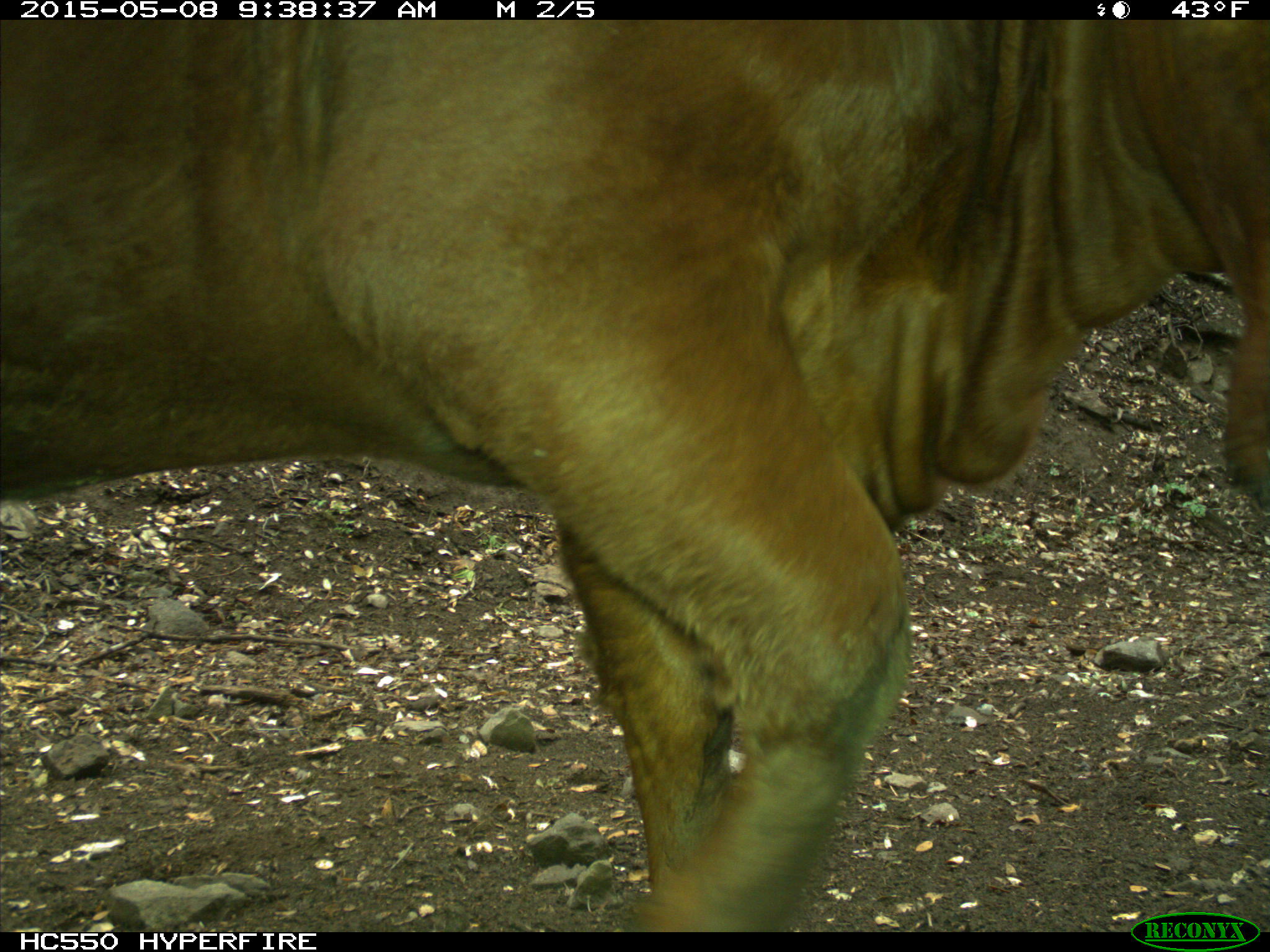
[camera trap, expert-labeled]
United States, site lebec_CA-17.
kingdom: Animalia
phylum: Chordata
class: Mammalia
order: Artiodactyla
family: Bovidae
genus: Bos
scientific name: Bos taurus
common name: domestic cow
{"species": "Bos taurus (domestic cow)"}